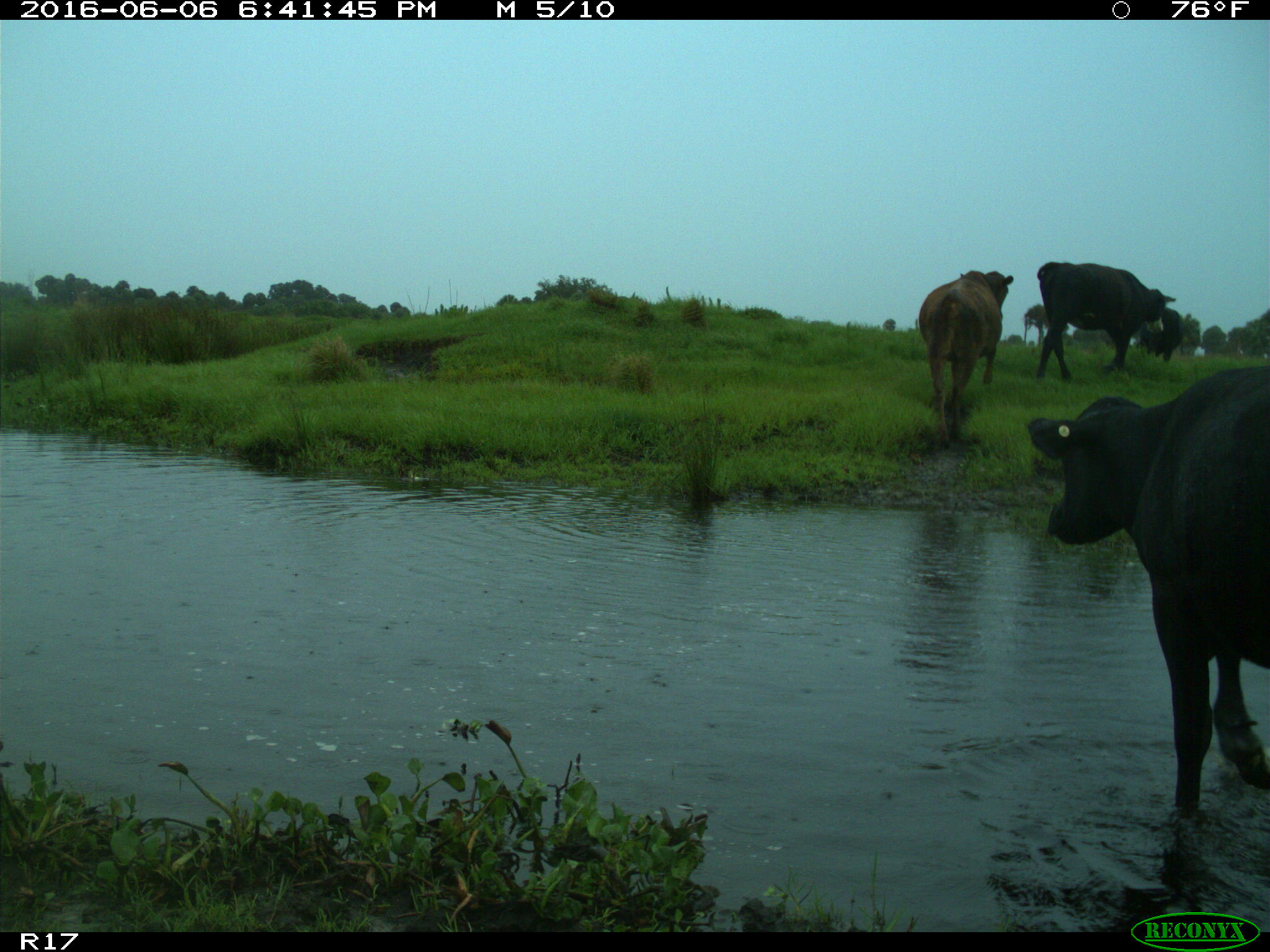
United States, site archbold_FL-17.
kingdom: Animalia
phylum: Chordata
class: Mammalia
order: Artiodactyla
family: Bovidae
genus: Bos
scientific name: Bos taurus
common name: domestic cow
Bos taurus (domestic cow).